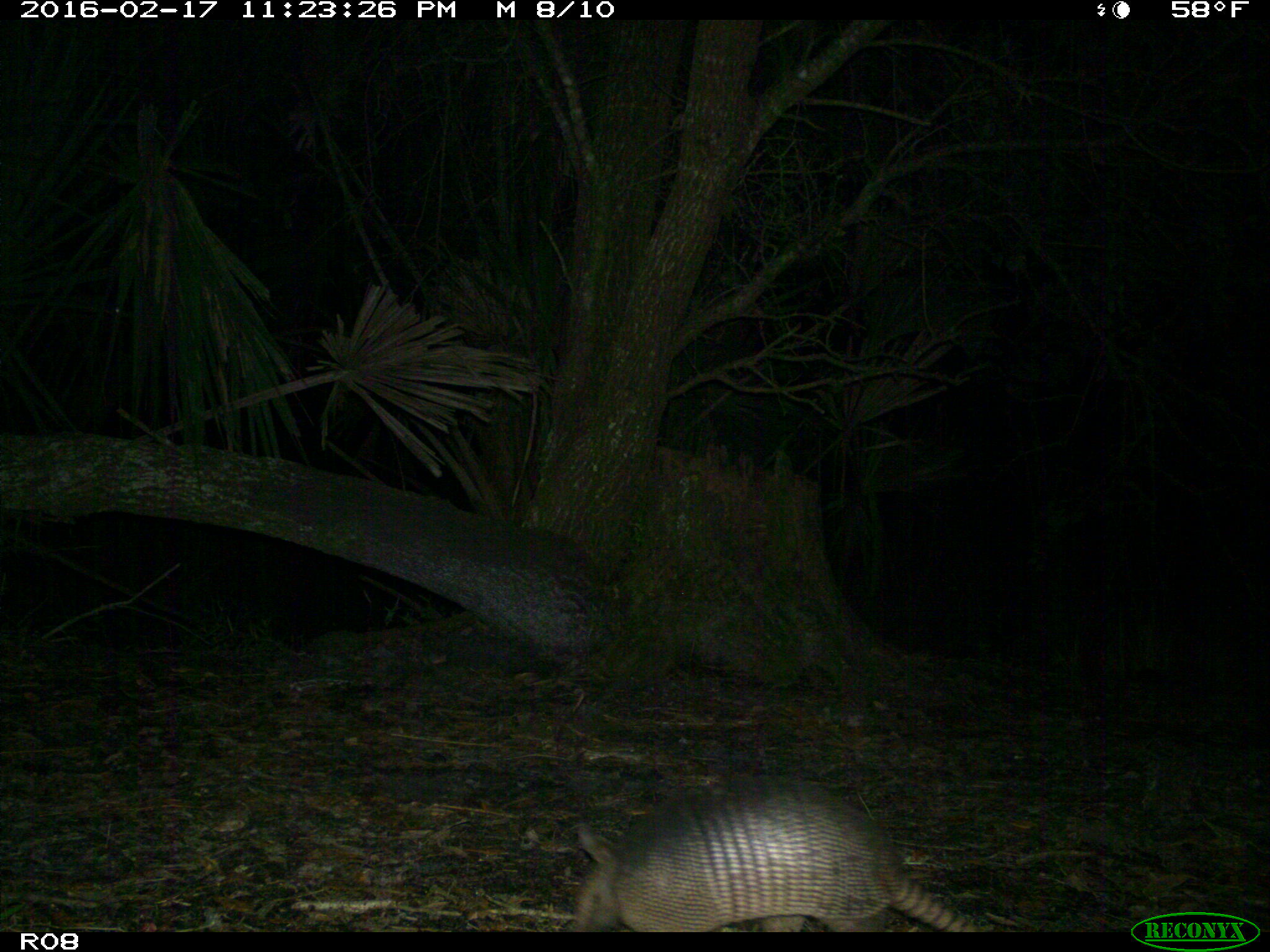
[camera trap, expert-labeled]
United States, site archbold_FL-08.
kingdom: Animalia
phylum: Chordata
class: Mammalia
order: Cingulata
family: Dasypodidae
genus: Dasypus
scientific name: Dasypus novemcinctus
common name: nine-banded armadillo